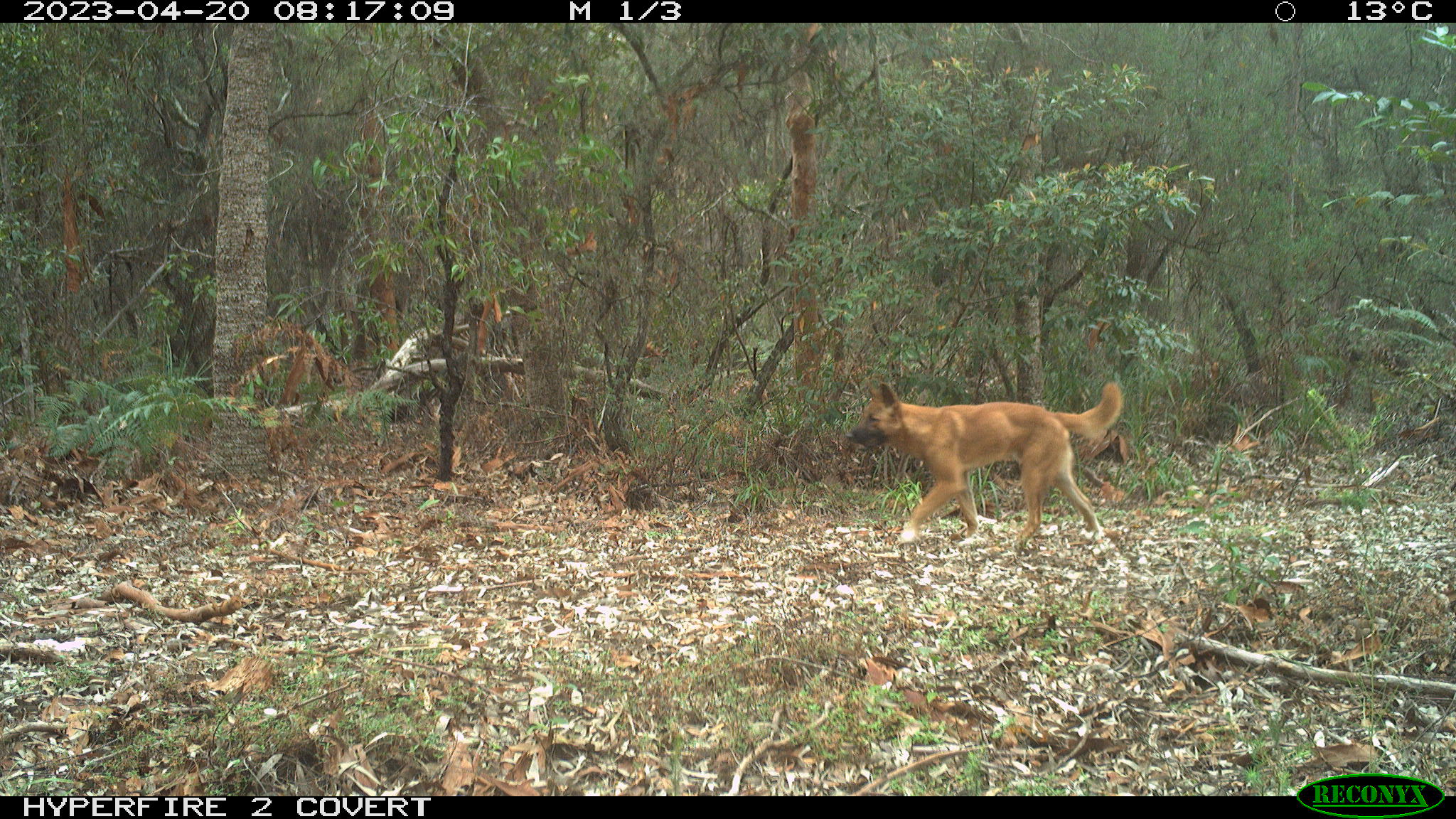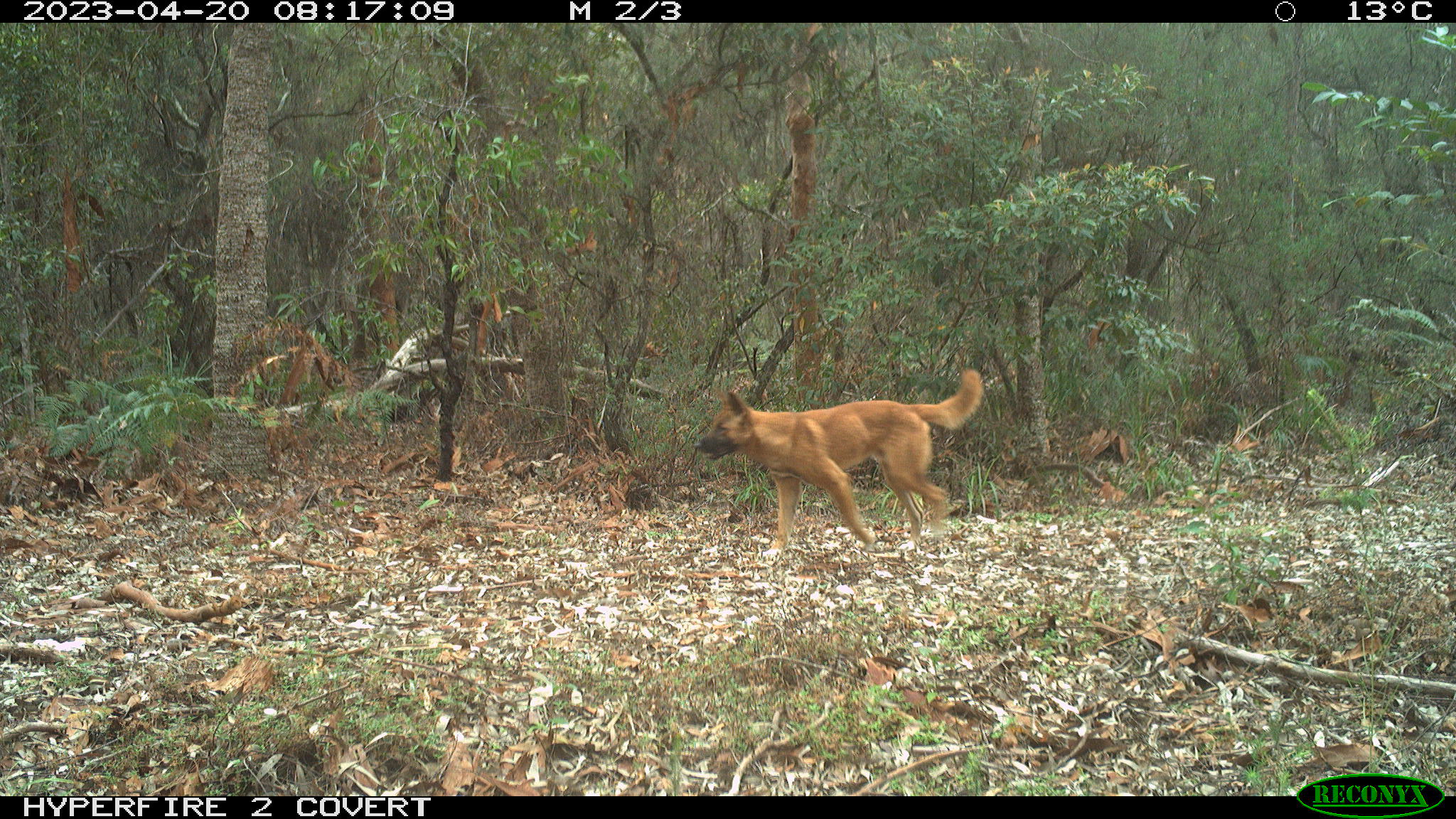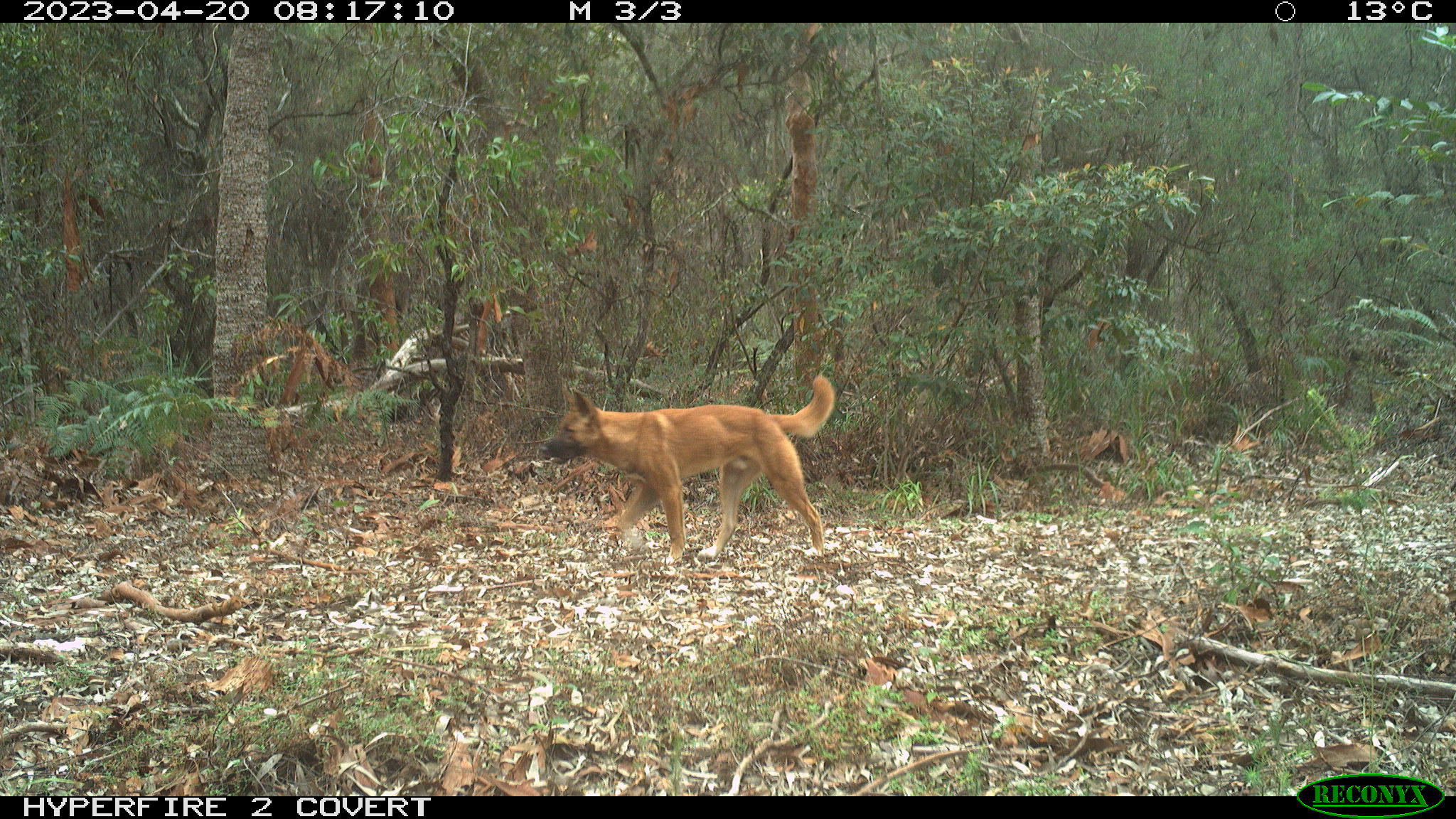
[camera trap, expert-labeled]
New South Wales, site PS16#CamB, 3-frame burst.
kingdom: Animalia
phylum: Chordata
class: Mammalia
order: Carnivora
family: Canidae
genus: Canis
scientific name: Canis familiaris dingo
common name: dingo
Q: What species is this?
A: Dingo (Canis familiaris dingo).